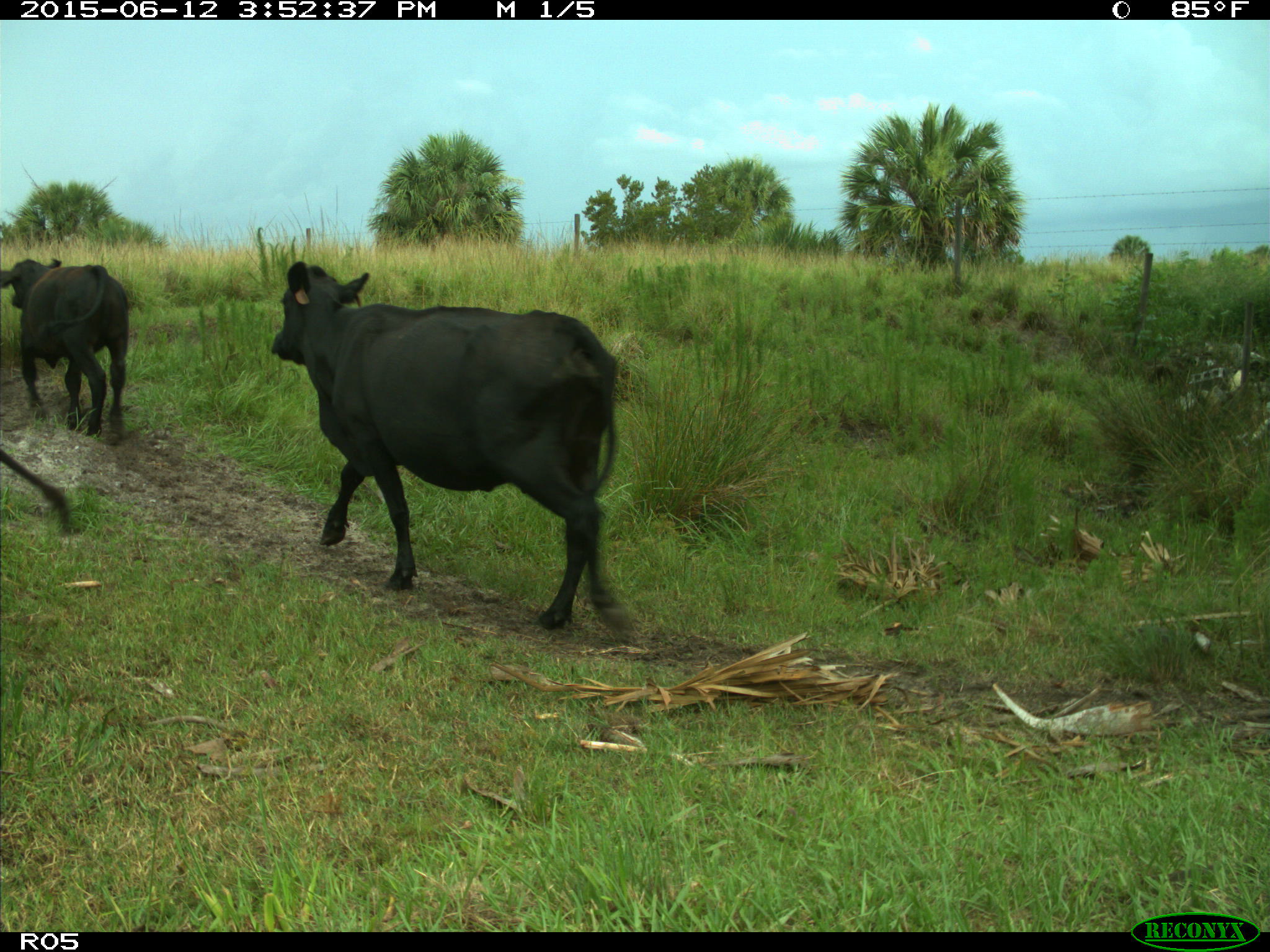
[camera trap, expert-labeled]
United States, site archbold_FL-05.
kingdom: Animalia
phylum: Chordata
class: Mammalia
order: Artiodactyla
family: Bovidae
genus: Bos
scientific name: Bos taurus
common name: domestic cow